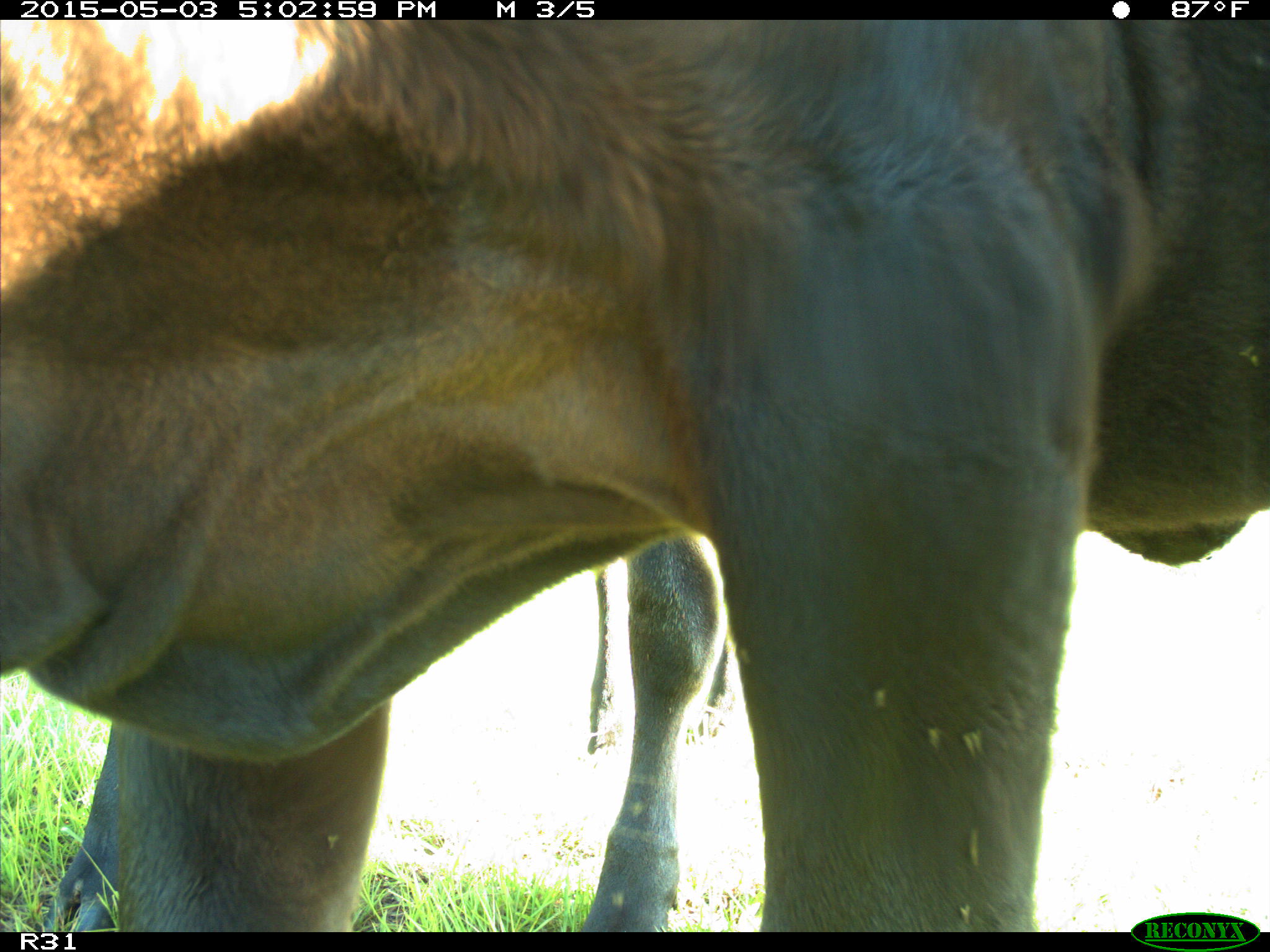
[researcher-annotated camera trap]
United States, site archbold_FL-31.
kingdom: Animalia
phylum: Chordata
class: Mammalia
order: Artiodactyla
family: Bovidae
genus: Bos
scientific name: Bos taurus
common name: domestic cow